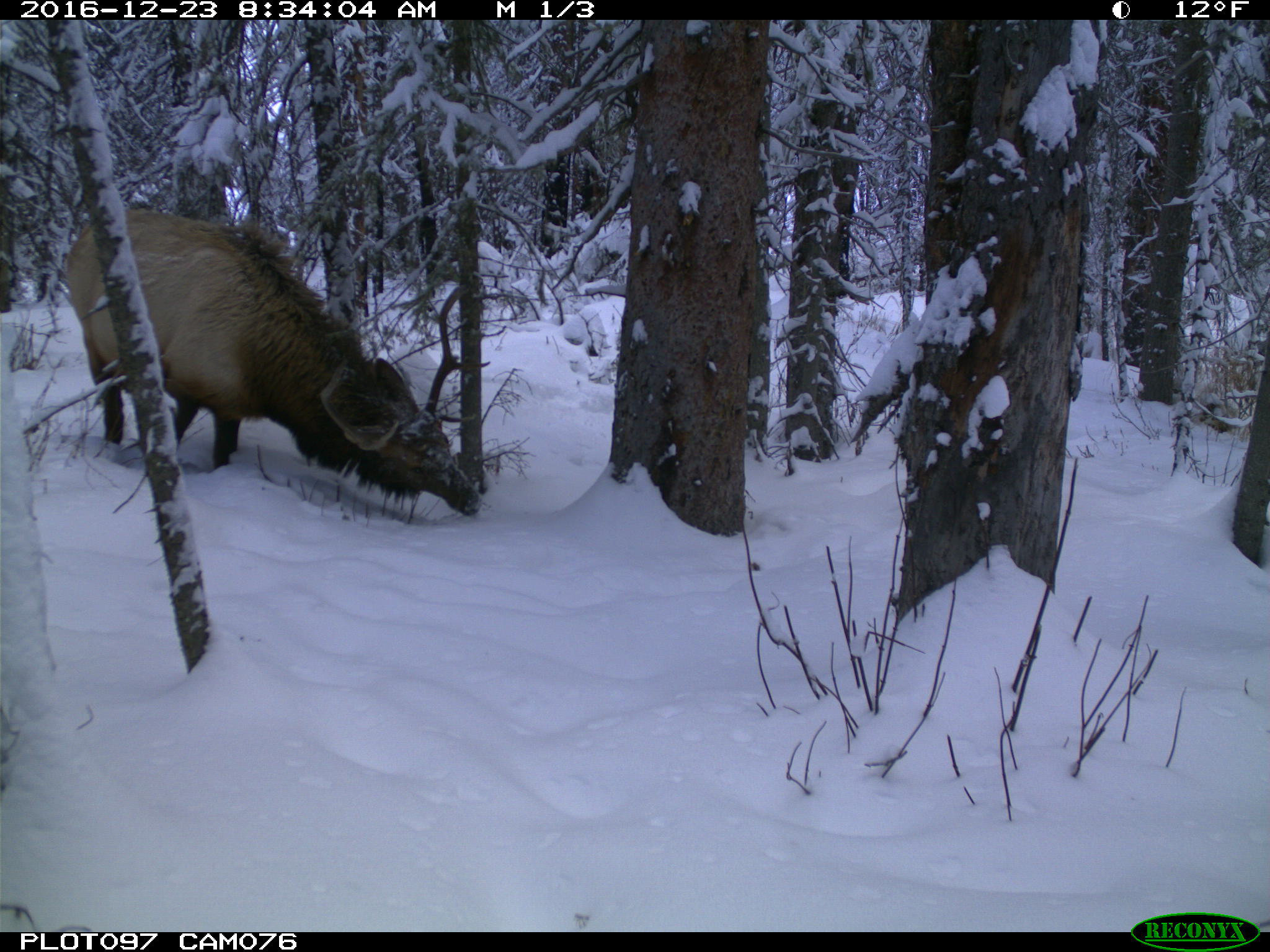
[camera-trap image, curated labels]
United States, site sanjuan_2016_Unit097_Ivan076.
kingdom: Animalia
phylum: Chordata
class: Mammalia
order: Artiodactyla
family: Cervidae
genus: Cervus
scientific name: Cervus elaphus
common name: red deer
Cervus elaphus (red deer).